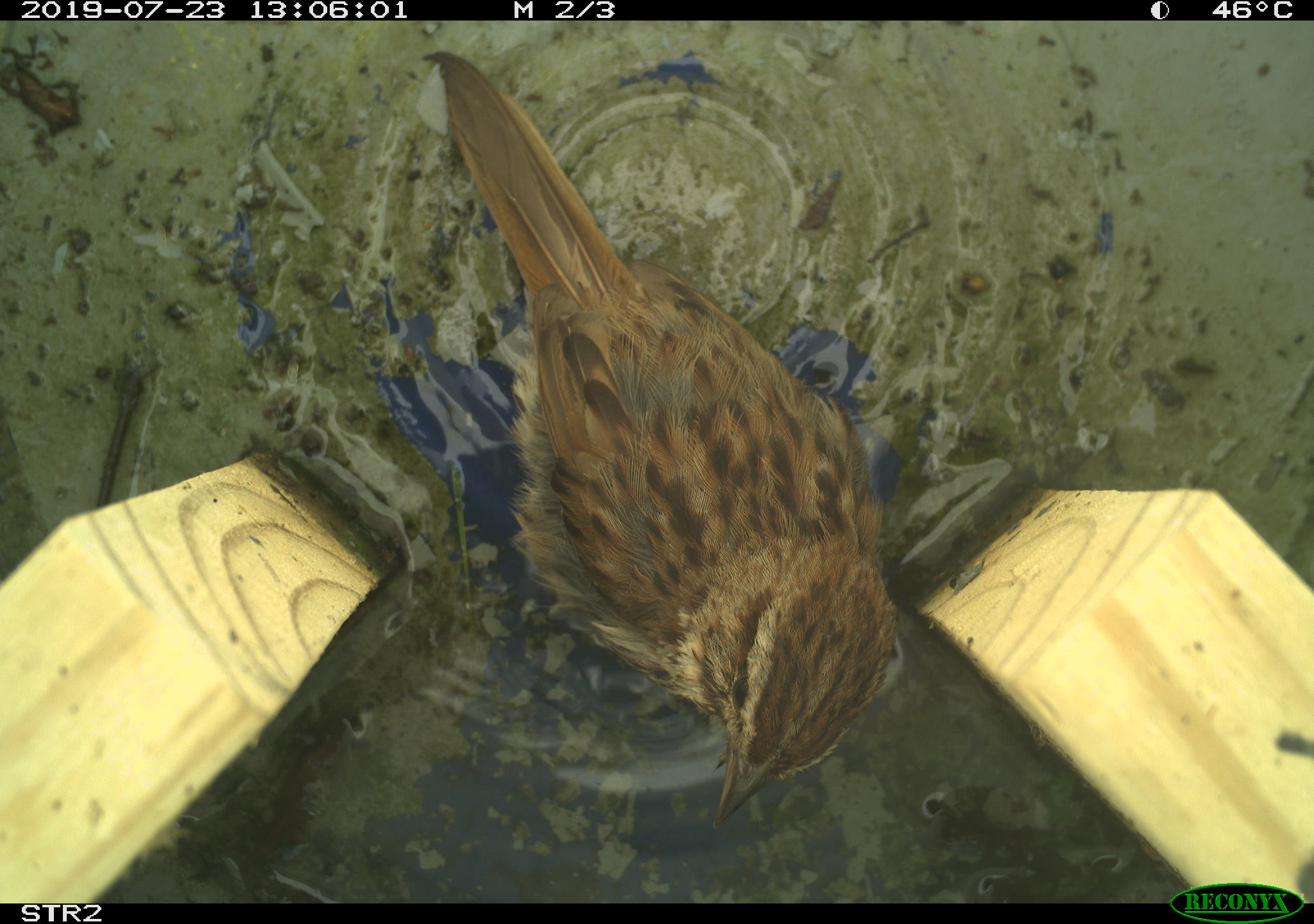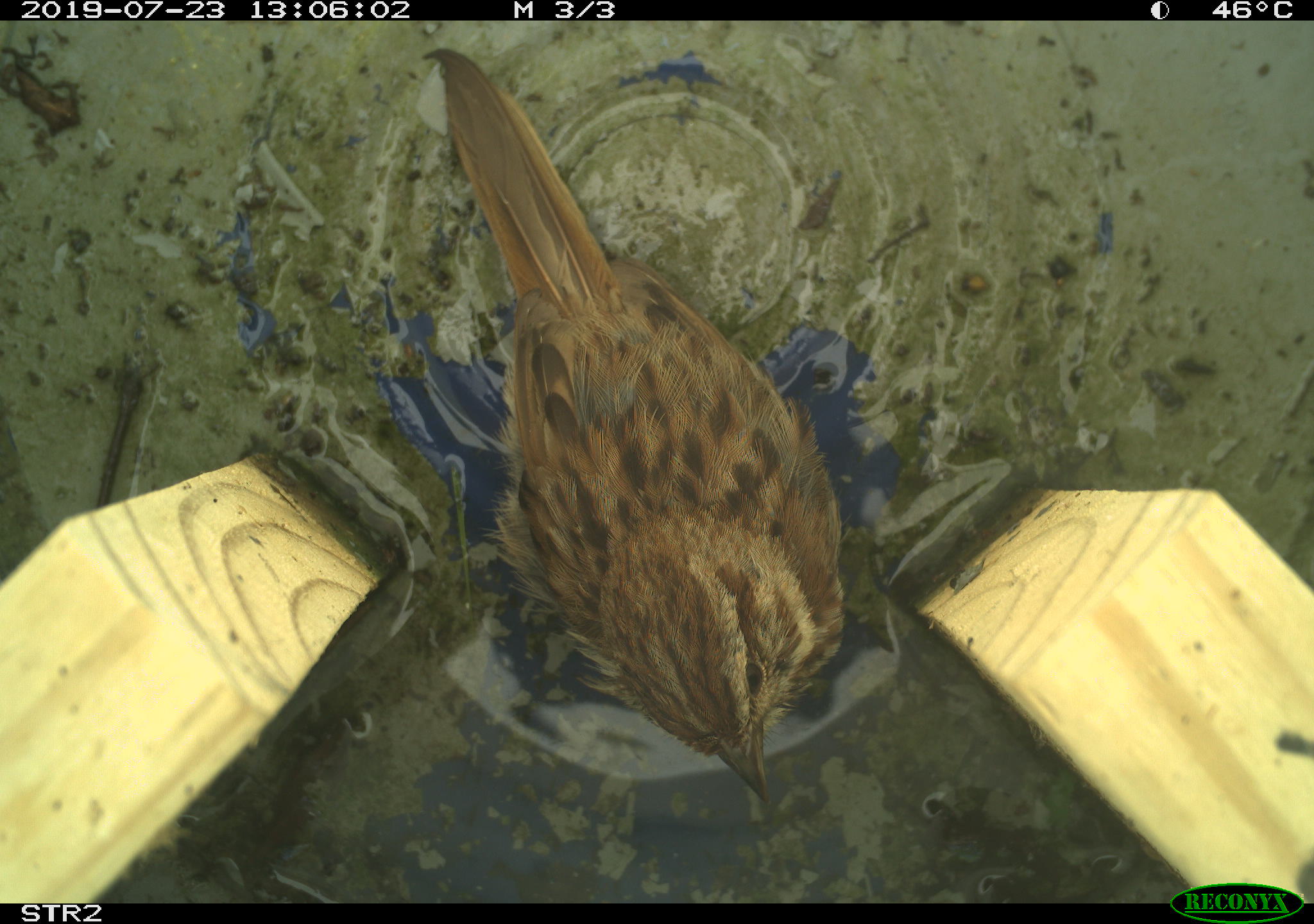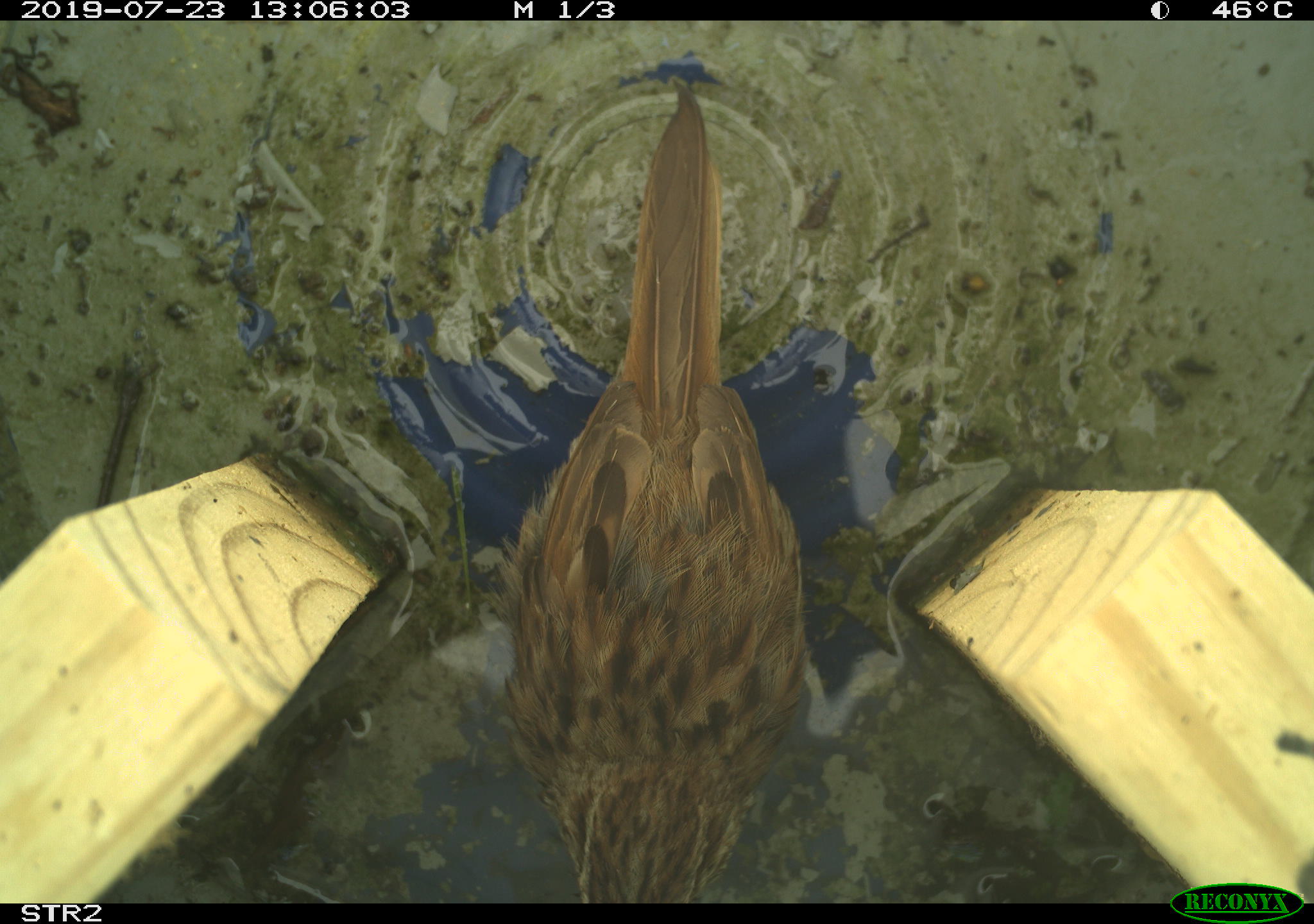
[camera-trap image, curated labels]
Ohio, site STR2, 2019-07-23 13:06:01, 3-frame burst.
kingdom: Animalia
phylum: Chordata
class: Aves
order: Passeriformes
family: Passerellidae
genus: Melospiza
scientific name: Melospiza melodia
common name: song sparrow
Song sparrow (Melospiza melodia).